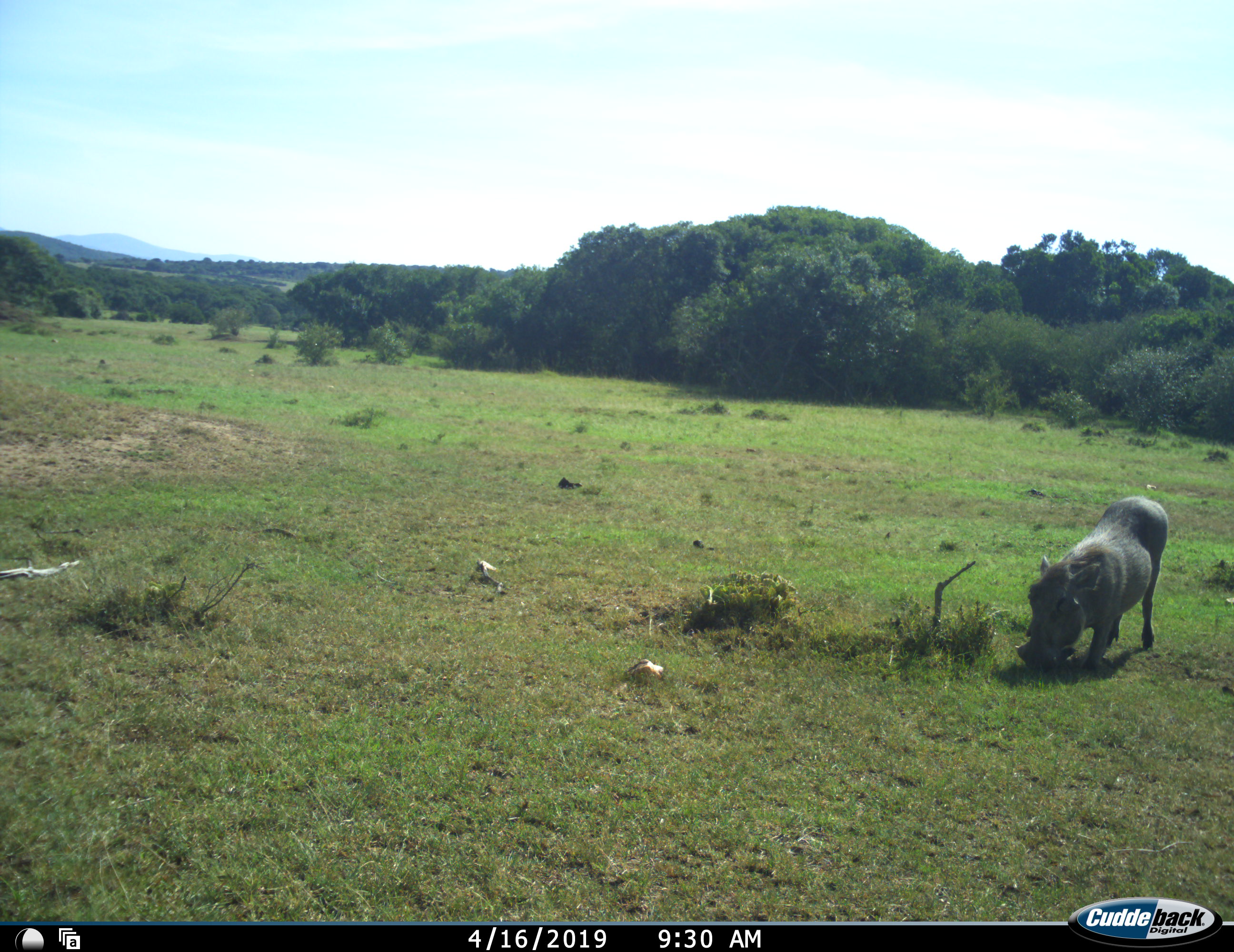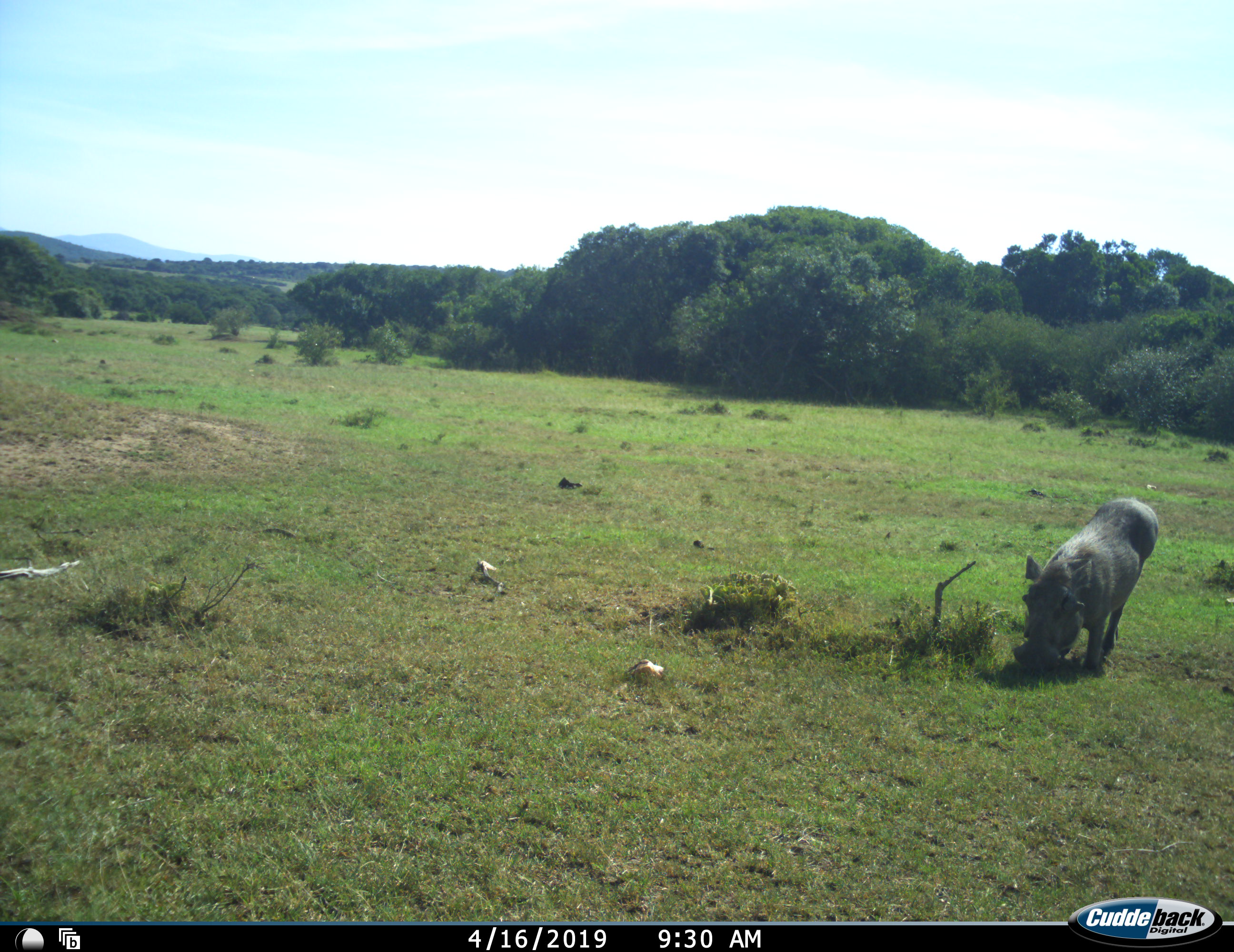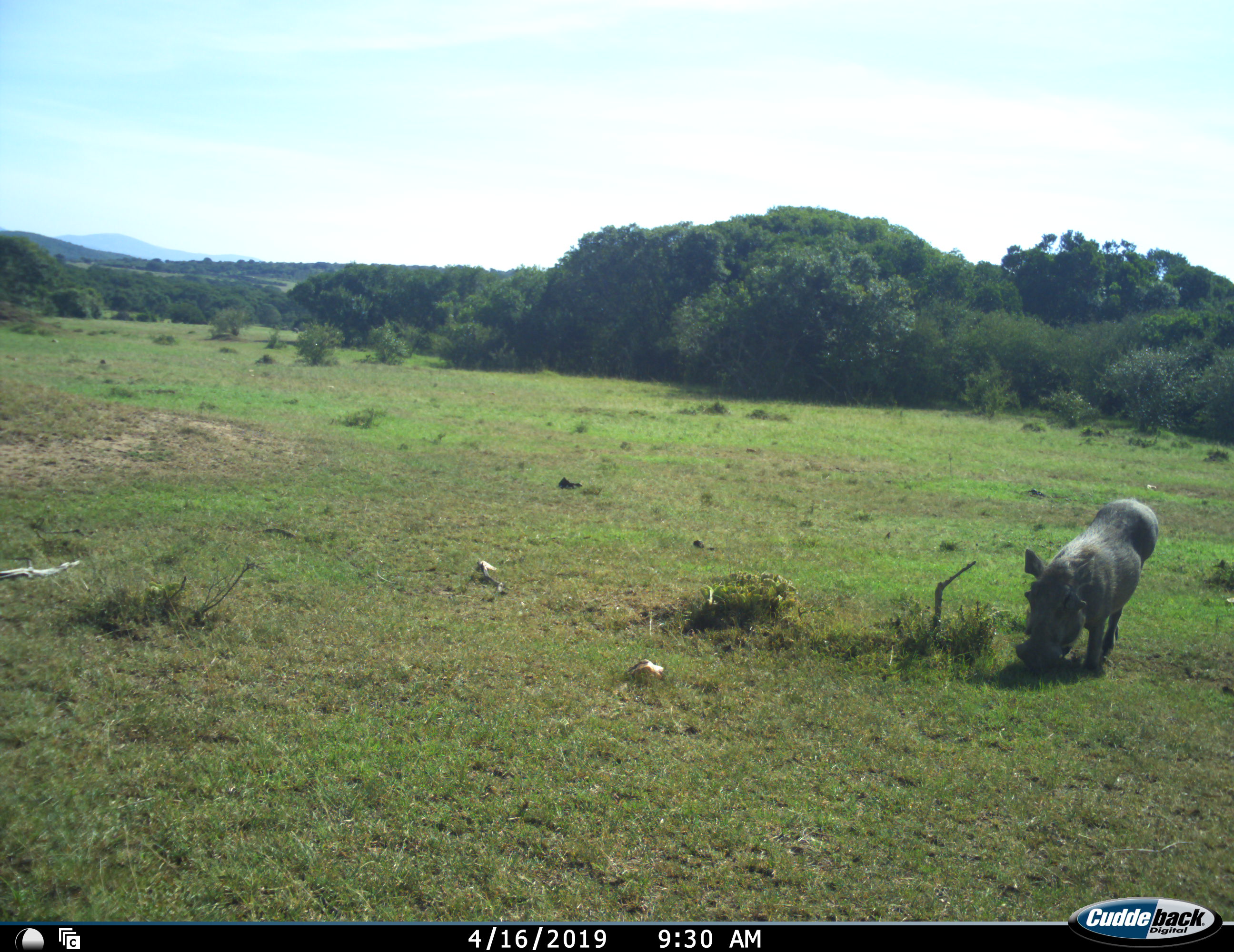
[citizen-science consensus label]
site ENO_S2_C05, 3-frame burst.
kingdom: Animalia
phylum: Chordata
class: Mammalia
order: Artiodactyla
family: Suidae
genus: Phacochoerus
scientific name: Phacochoerus africanus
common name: warthog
Warthog (Phacochoerus africanus), count 1. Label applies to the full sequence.